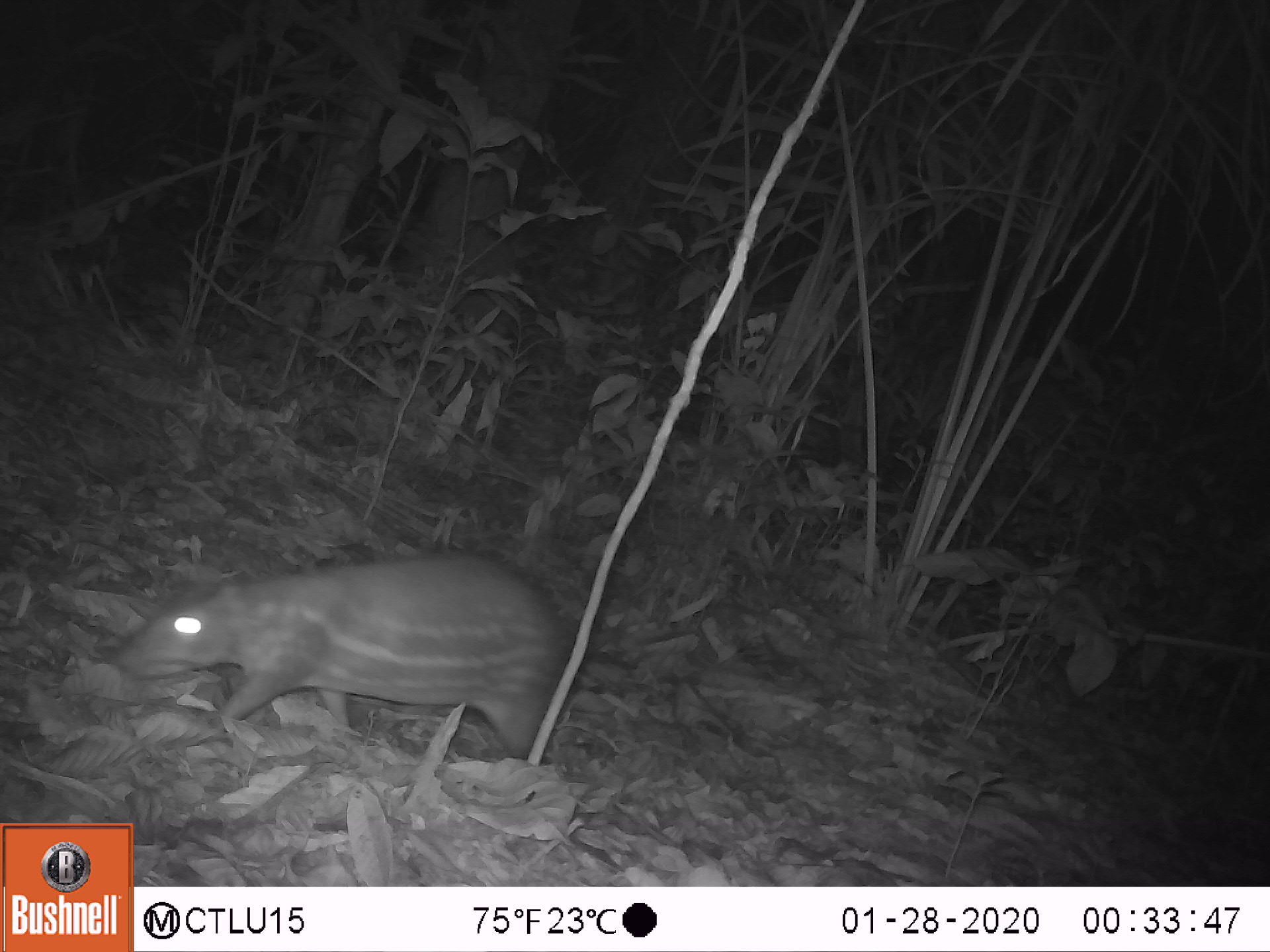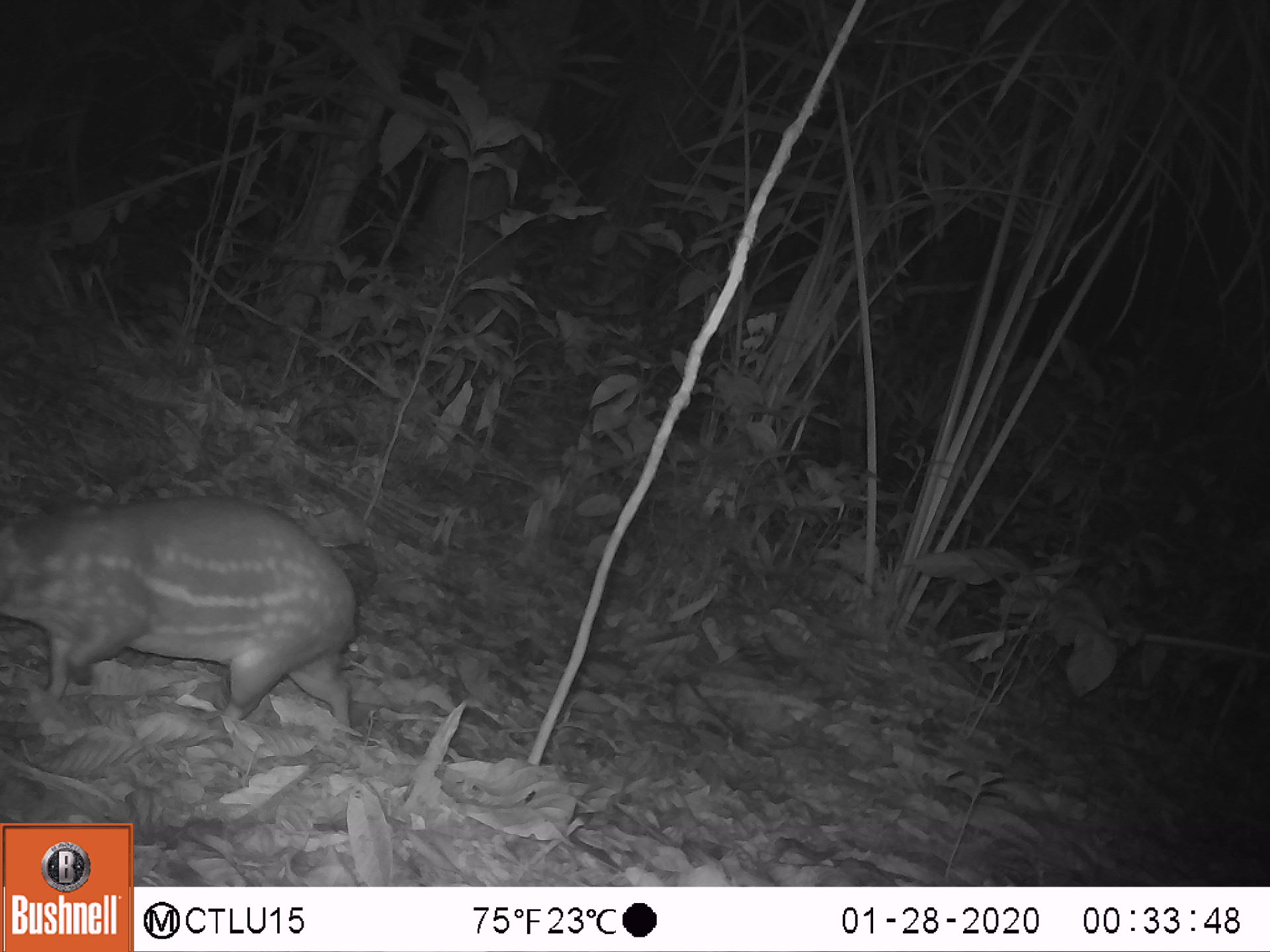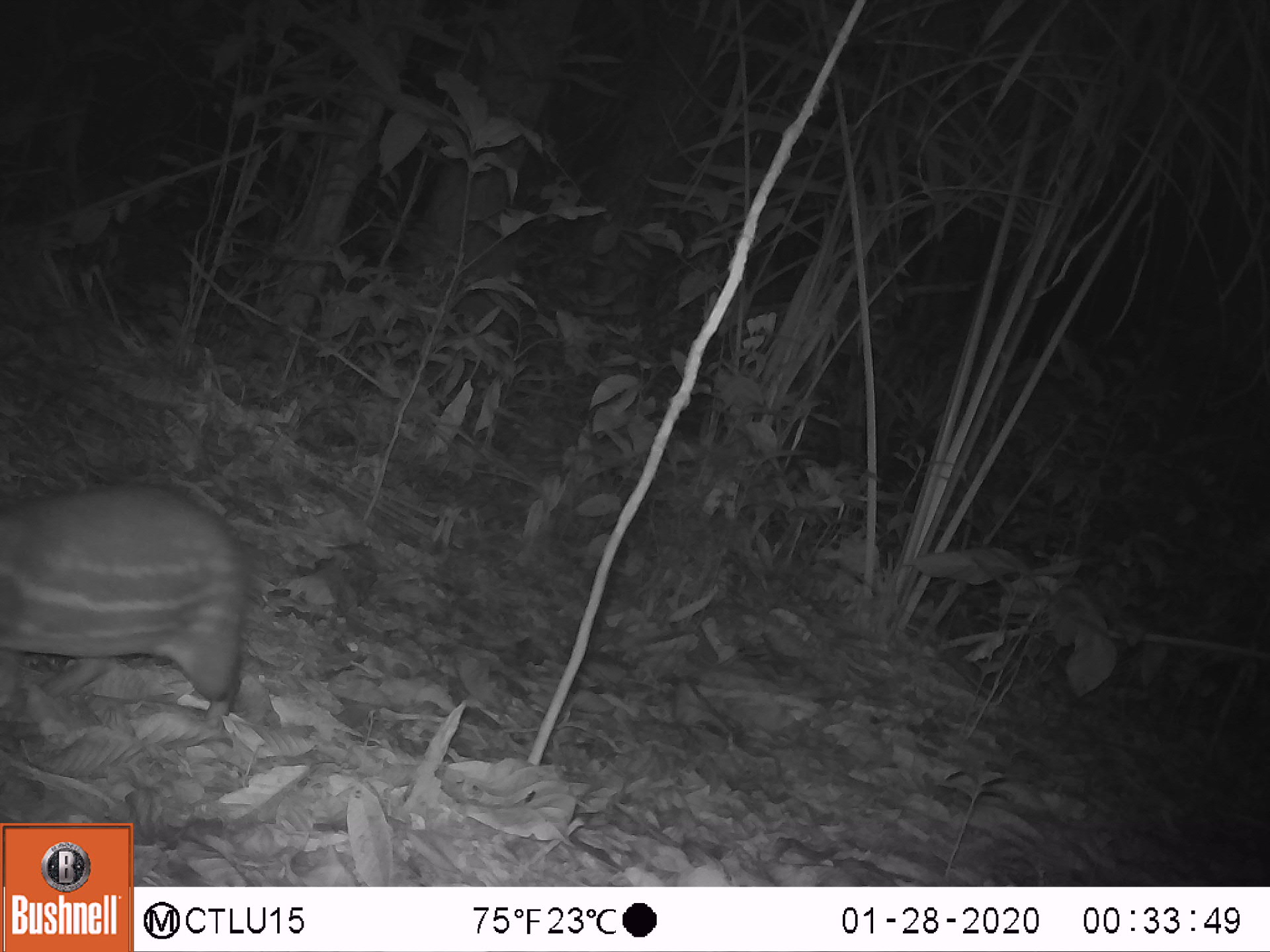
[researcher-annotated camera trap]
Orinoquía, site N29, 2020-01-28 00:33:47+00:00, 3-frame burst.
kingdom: Animalia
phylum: Chordata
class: Mammalia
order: Rodentia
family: Cuniculidae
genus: Cuniculus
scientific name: Cuniculus paca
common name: spotted paca